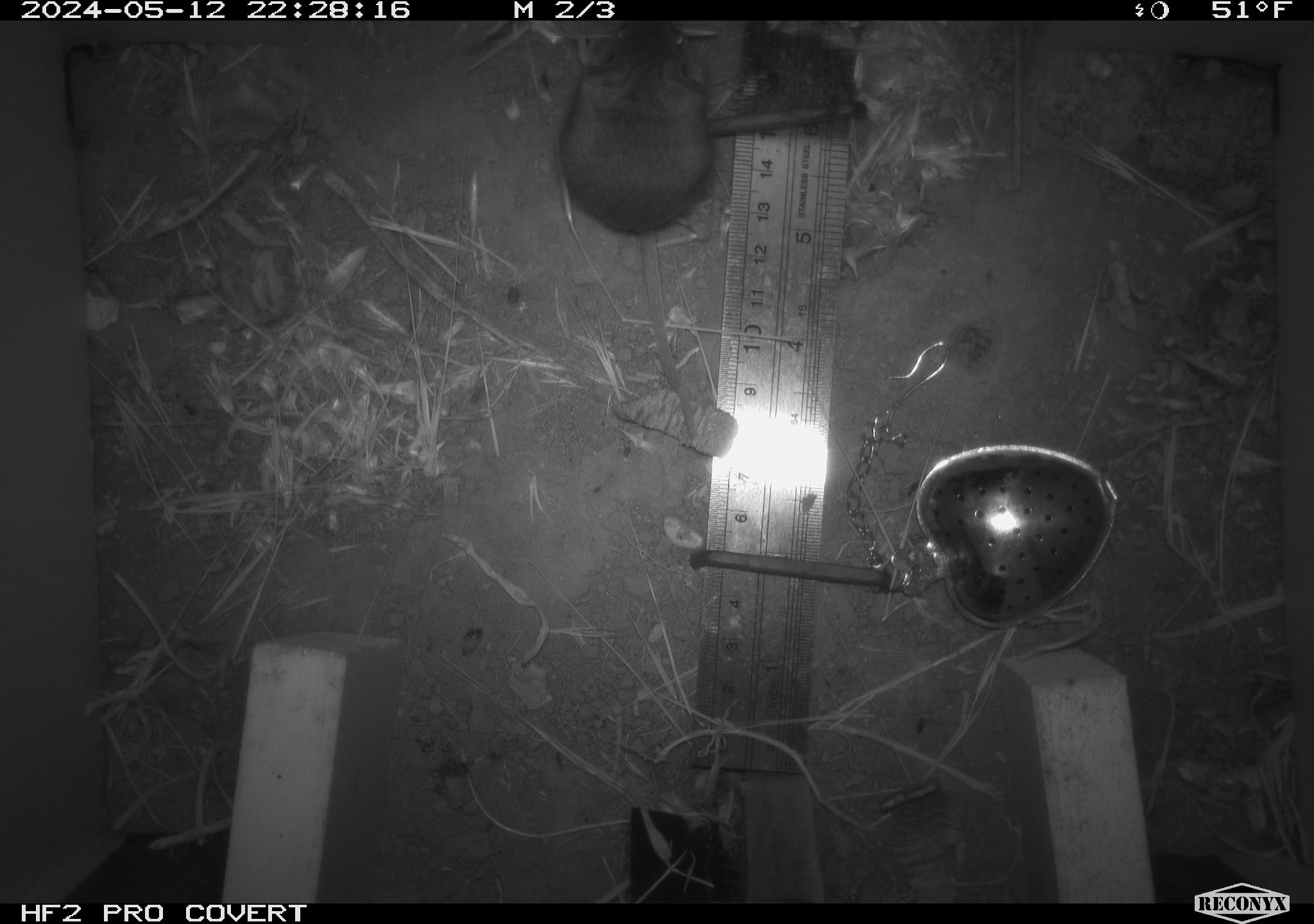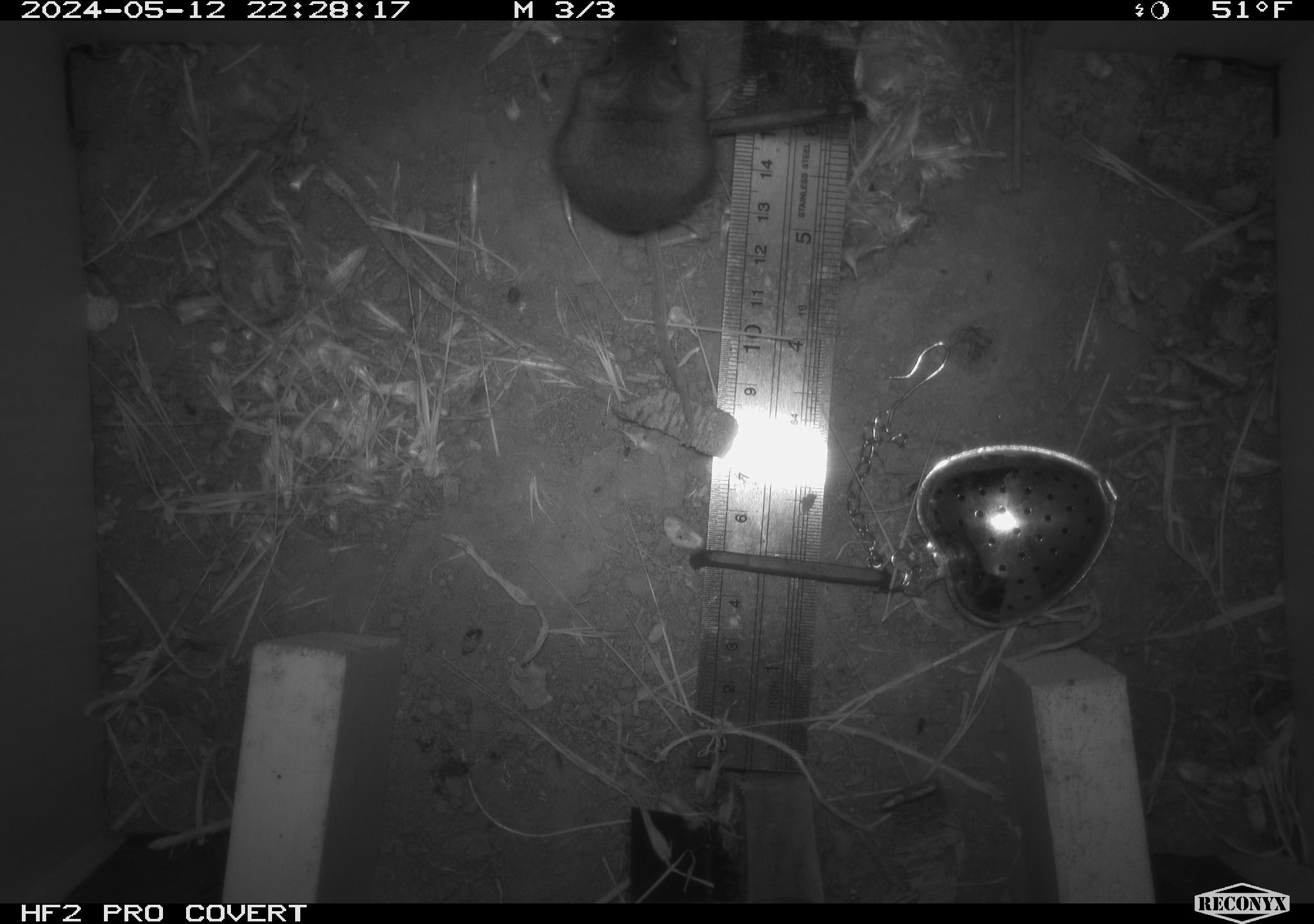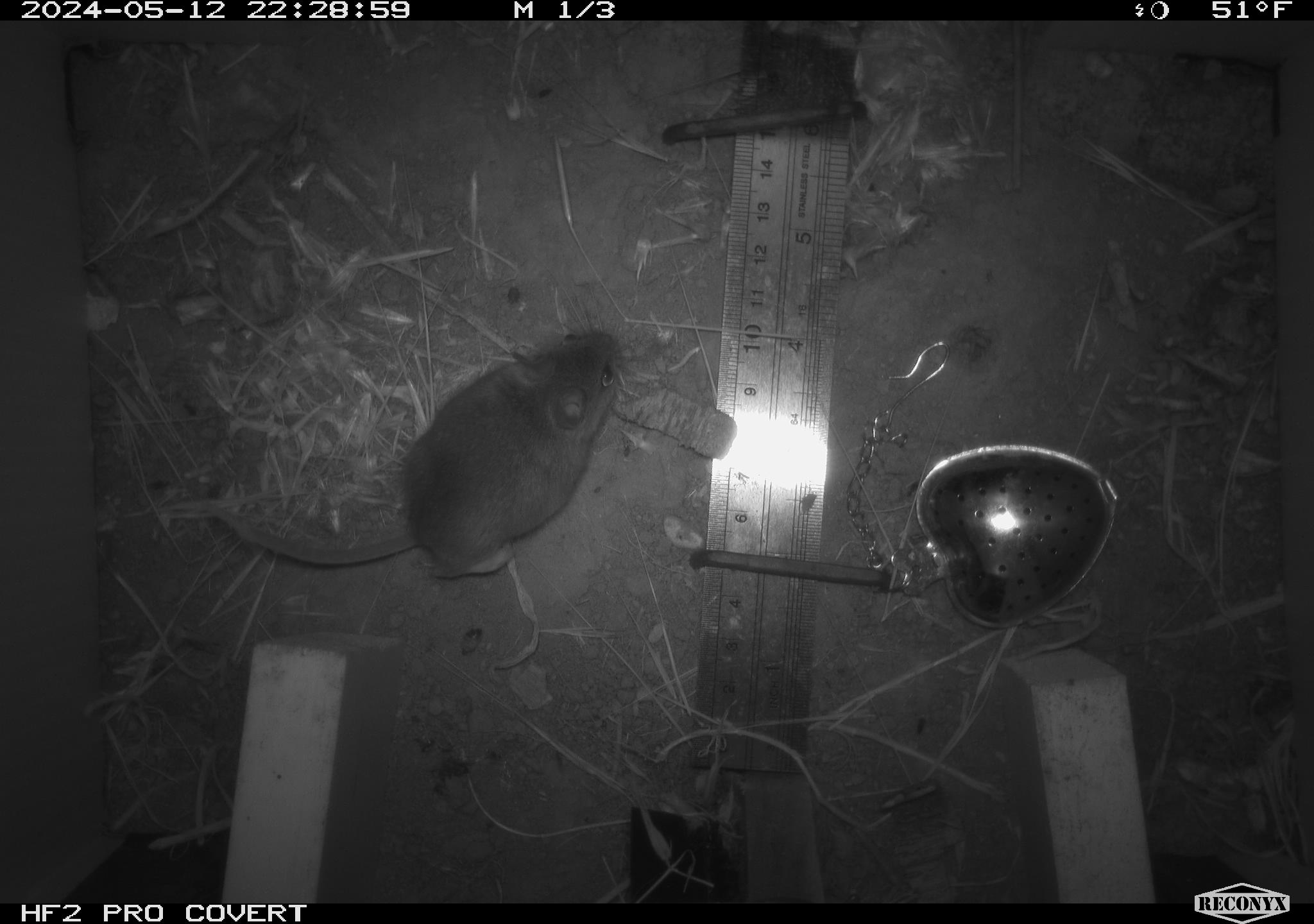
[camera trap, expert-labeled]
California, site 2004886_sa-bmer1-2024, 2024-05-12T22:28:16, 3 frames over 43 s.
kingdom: Animalia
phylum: Chordata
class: Mammalia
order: Rodentia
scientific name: Rodentia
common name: mouse species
Mouse species (Rodentia).